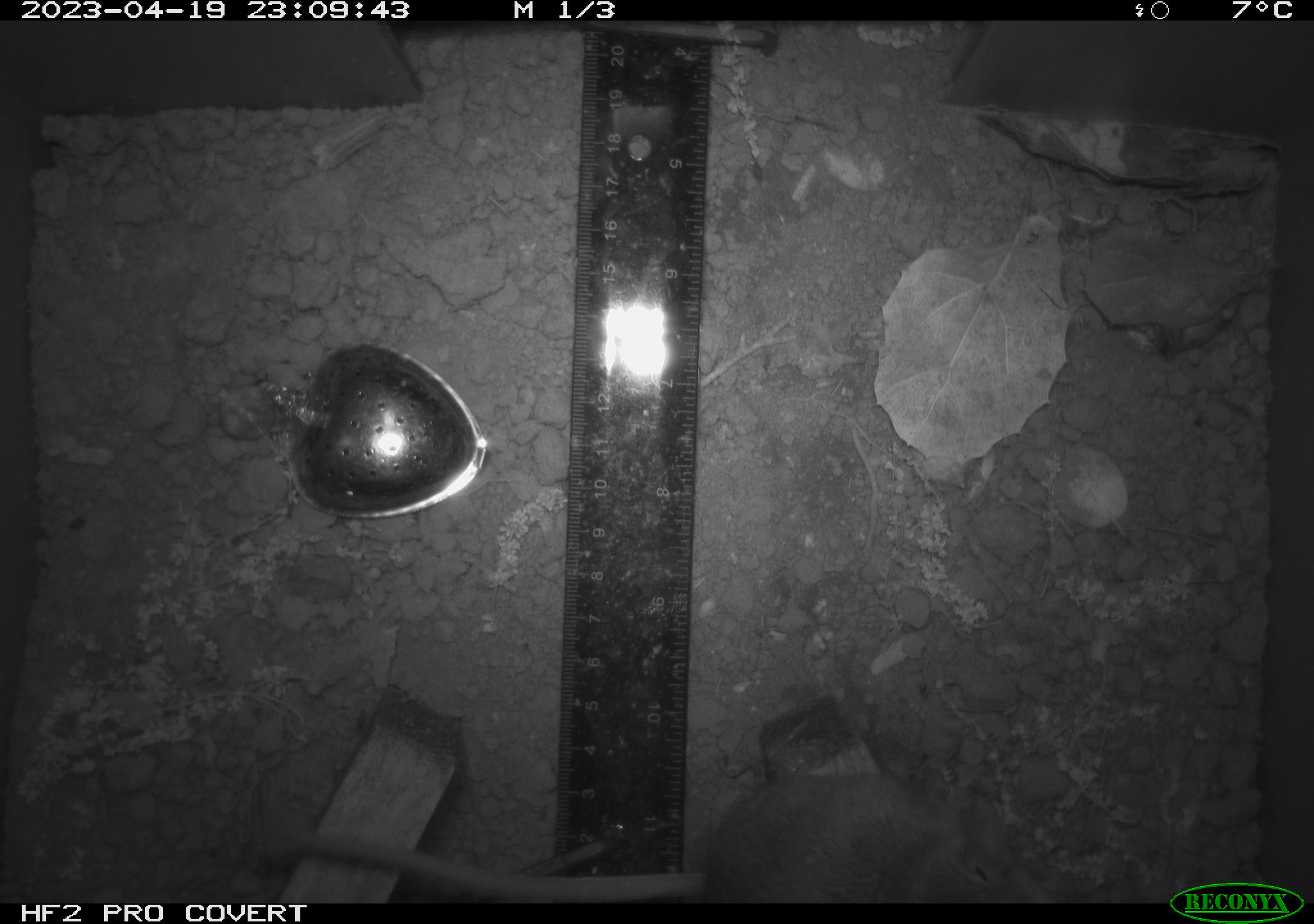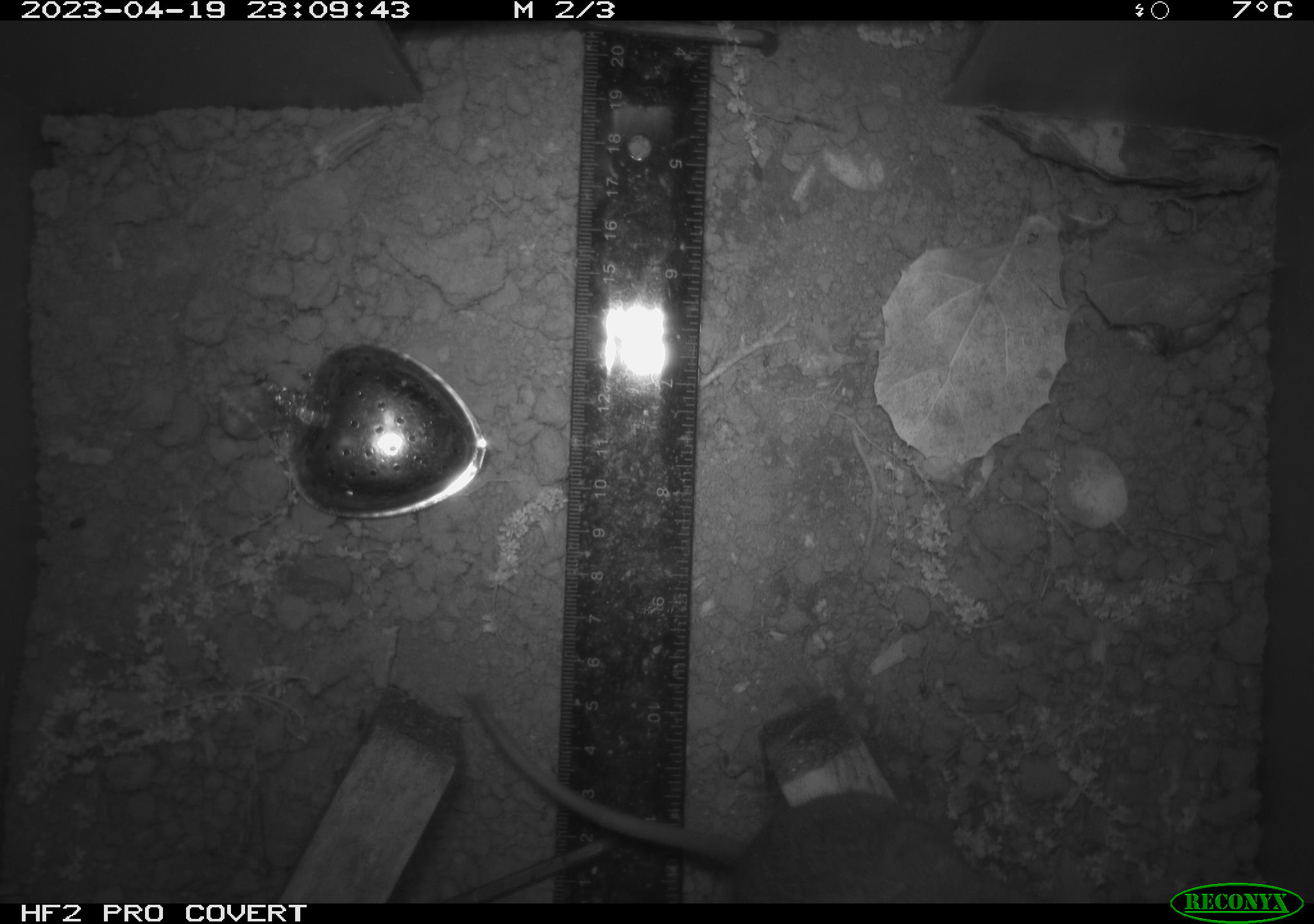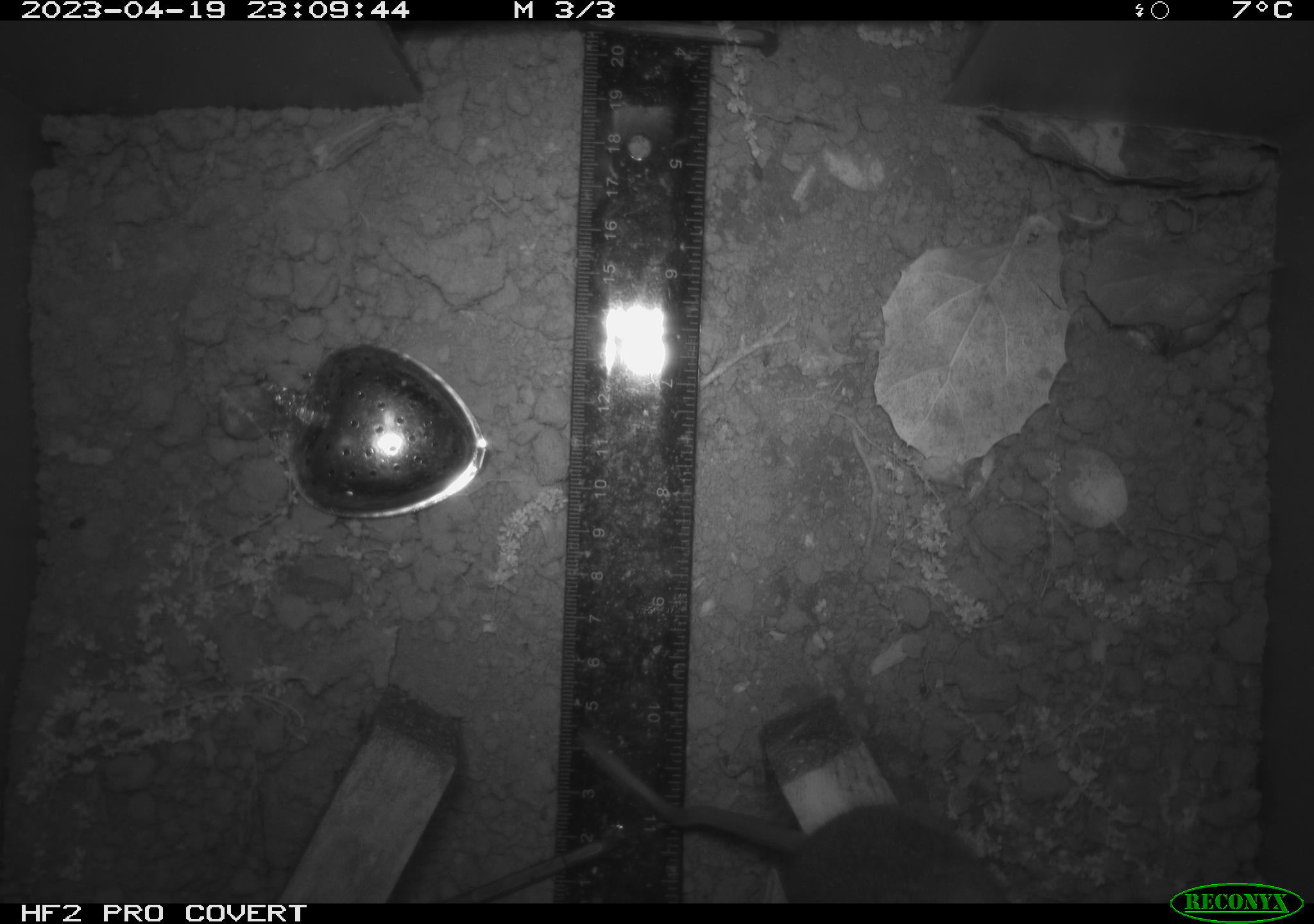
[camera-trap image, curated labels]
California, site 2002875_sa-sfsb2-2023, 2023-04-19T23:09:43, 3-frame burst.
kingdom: Animalia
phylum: Chordata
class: Mammalia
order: Rodentia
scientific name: Rodentia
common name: mouse species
Mouse species (Rodentia).